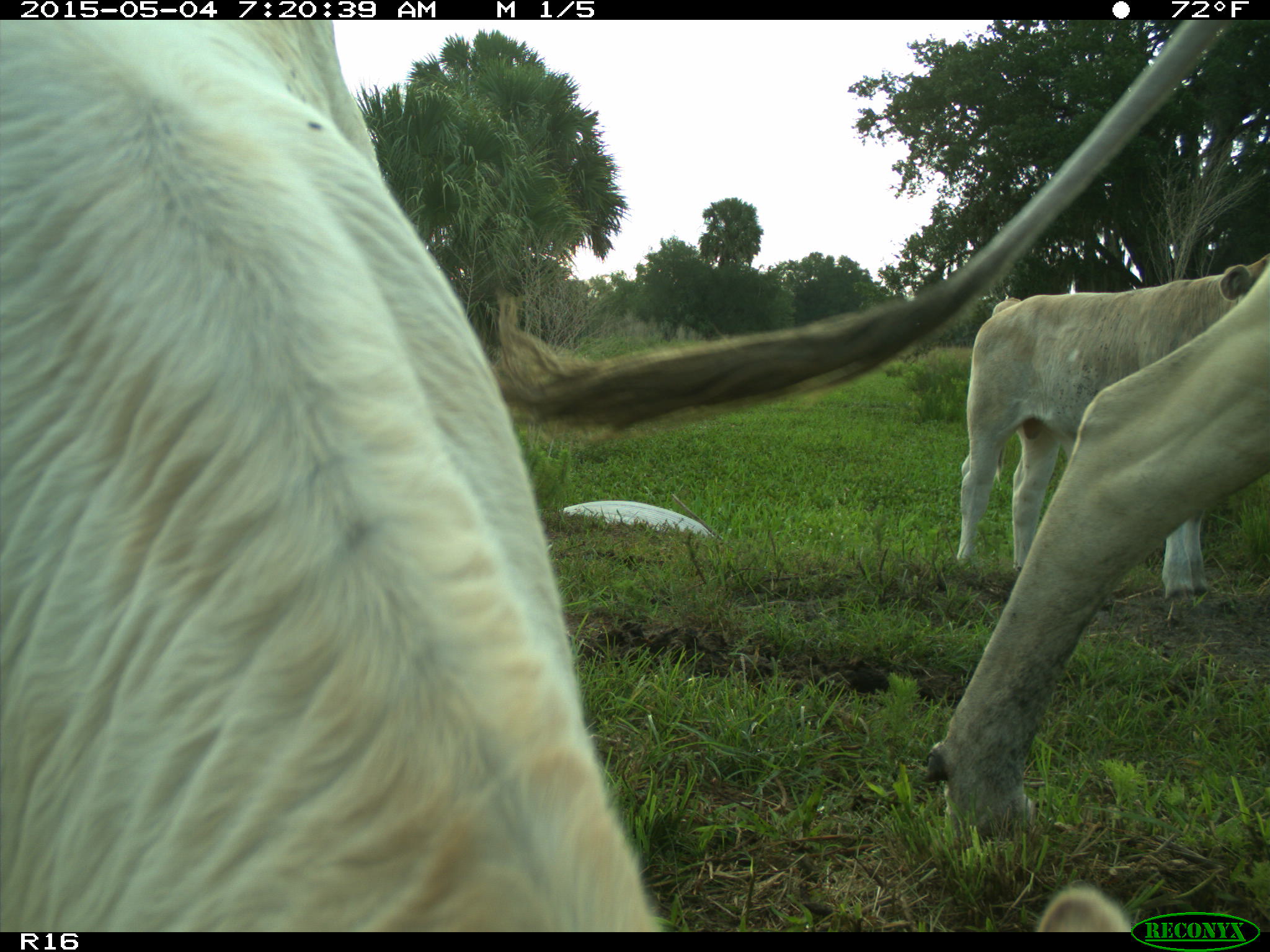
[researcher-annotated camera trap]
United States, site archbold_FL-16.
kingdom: Animalia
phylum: Chordata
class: Mammalia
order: Artiodactyla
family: Bovidae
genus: Bos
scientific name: Bos taurus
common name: domestic cow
Bos taurus (domestic cow).